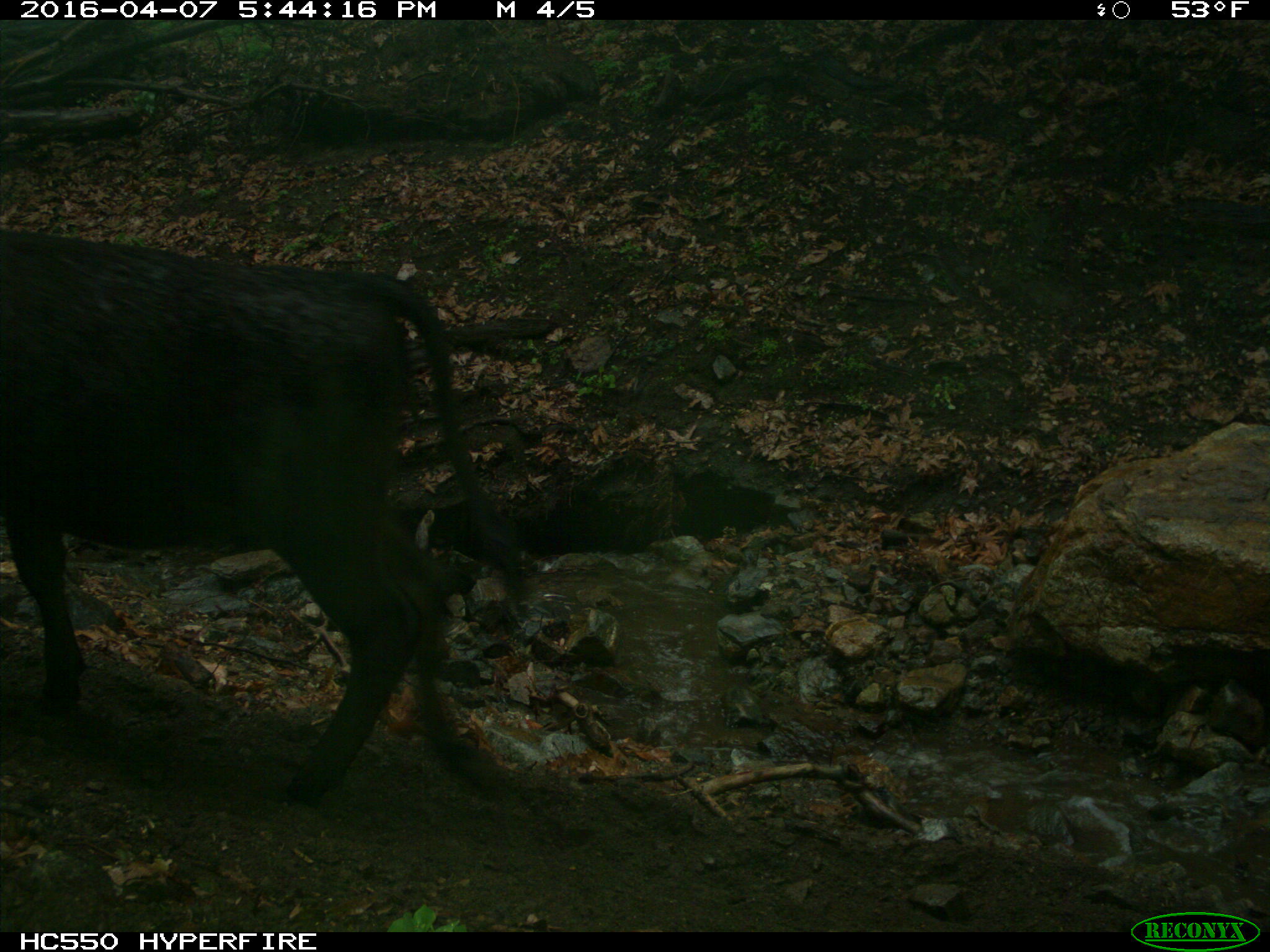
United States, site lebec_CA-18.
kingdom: Animalia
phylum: Chordata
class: Mammalia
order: Artiodactyla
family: Bovidae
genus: Bos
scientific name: Bos taurus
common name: domestic cow